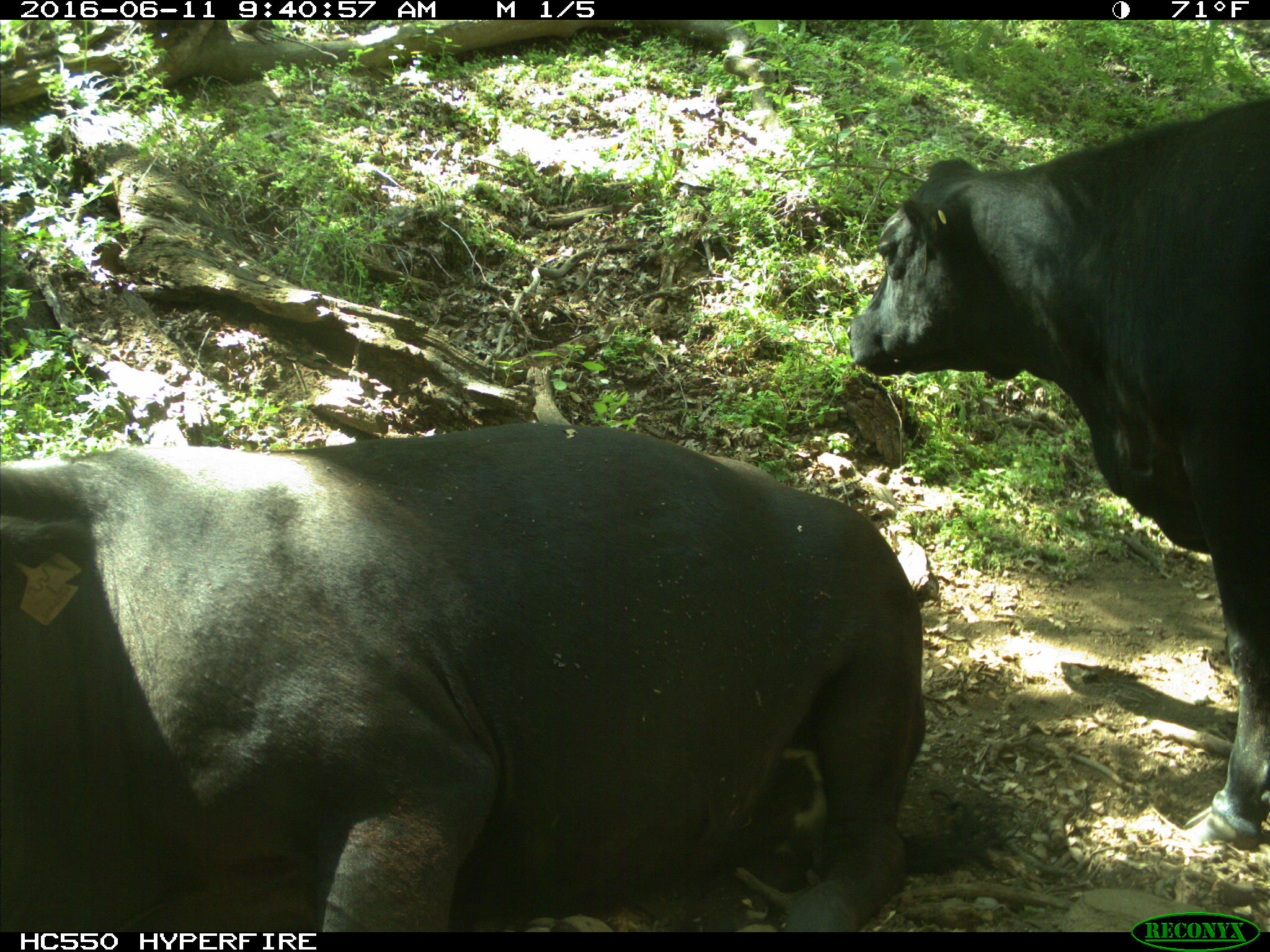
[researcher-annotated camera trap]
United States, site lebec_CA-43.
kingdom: Animalia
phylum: Chordata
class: Mammalia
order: Artiodactyla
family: Bovidae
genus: Bos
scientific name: Bos taurus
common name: domestic cow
Bos taurus (domestic cow).